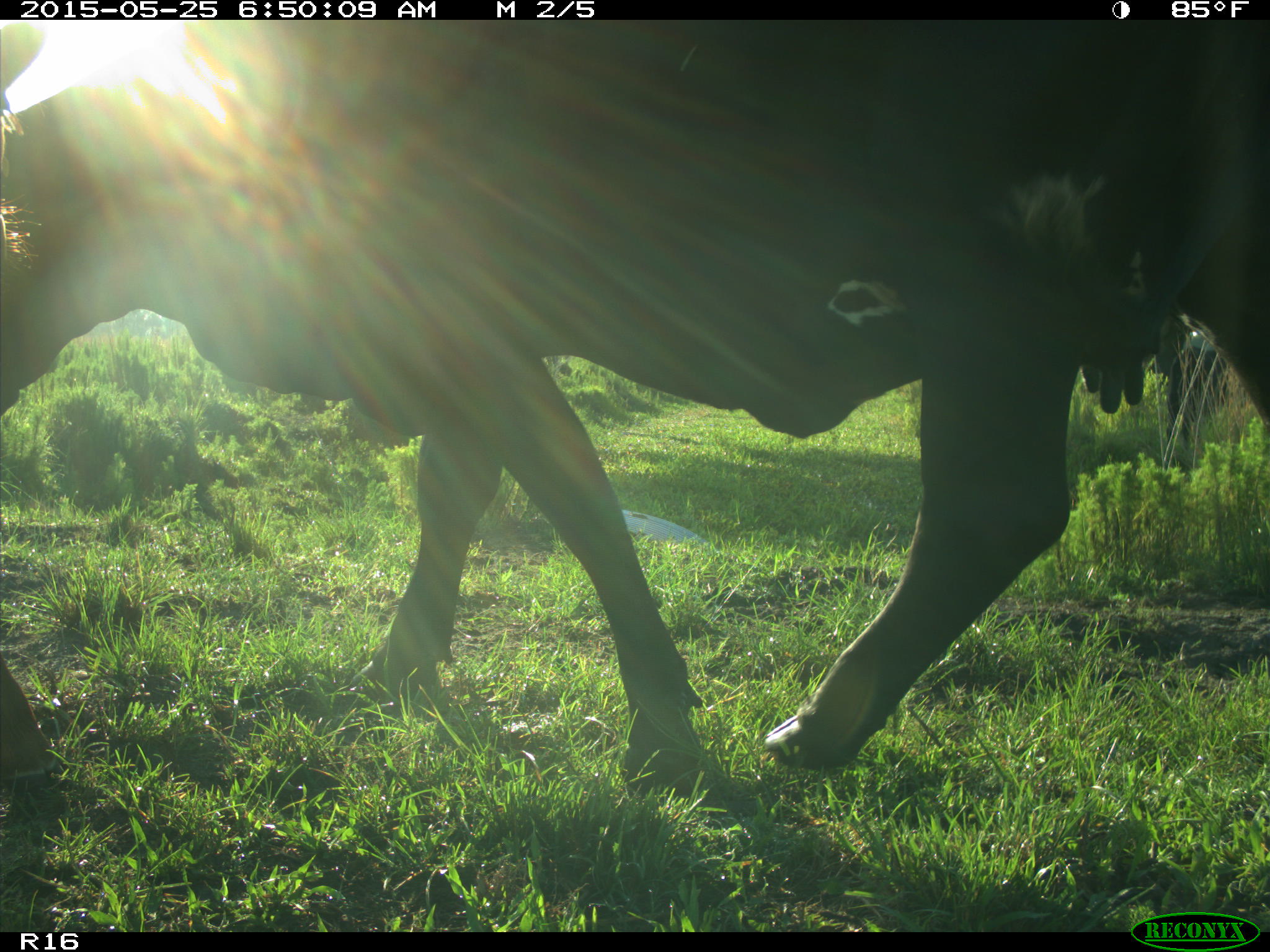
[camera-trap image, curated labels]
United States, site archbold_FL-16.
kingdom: Animalia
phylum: Chordata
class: Mammalia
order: Artiodactyla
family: Bovidae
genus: Bos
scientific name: Bos taurus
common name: domestic cow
Bos taurus (domestic cow).